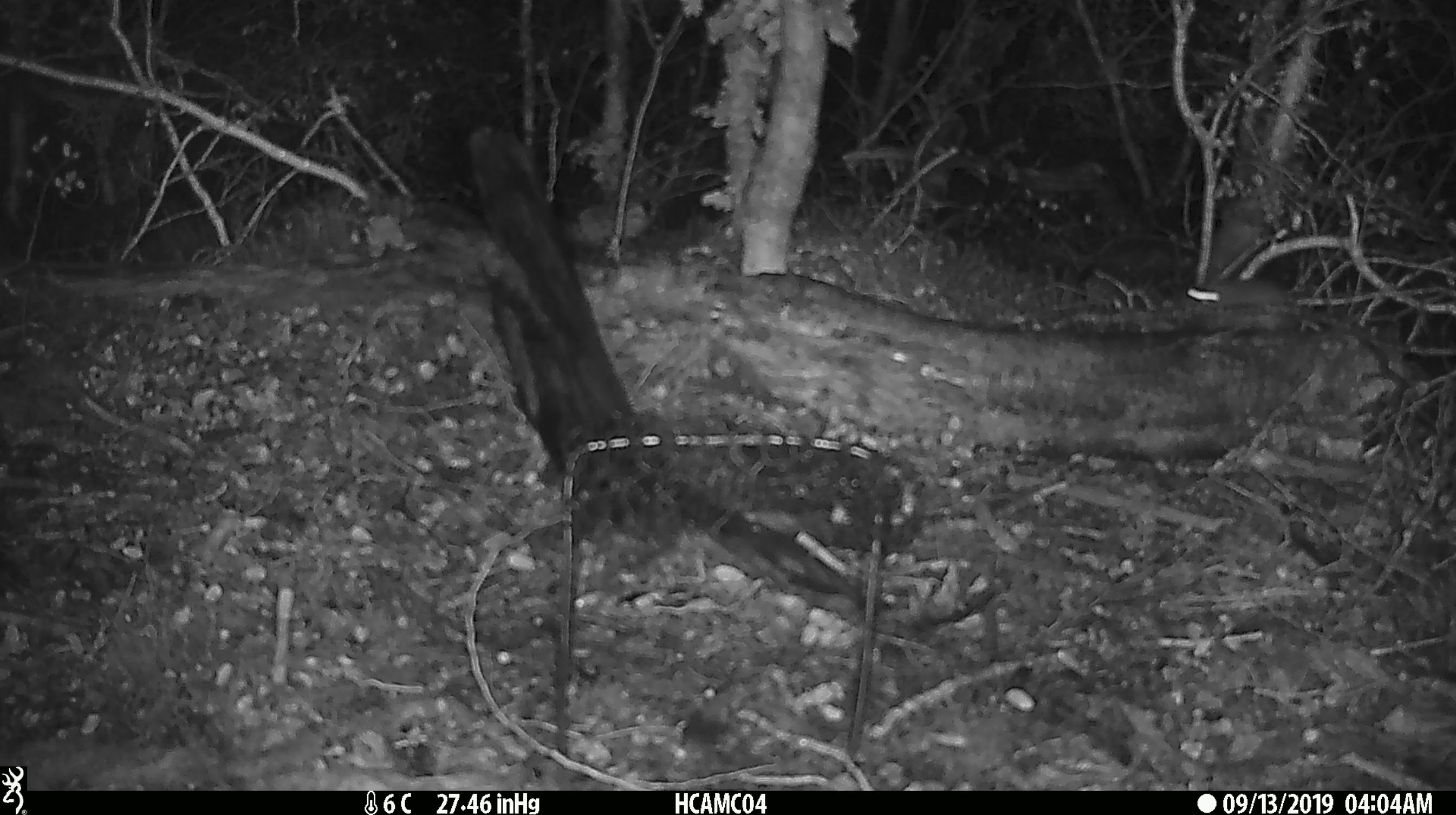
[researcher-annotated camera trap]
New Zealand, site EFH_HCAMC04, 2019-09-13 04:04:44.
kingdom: Animalia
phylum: Chordata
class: Mammalia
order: Rodentia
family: Muridae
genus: Mus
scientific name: Mus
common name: mouse